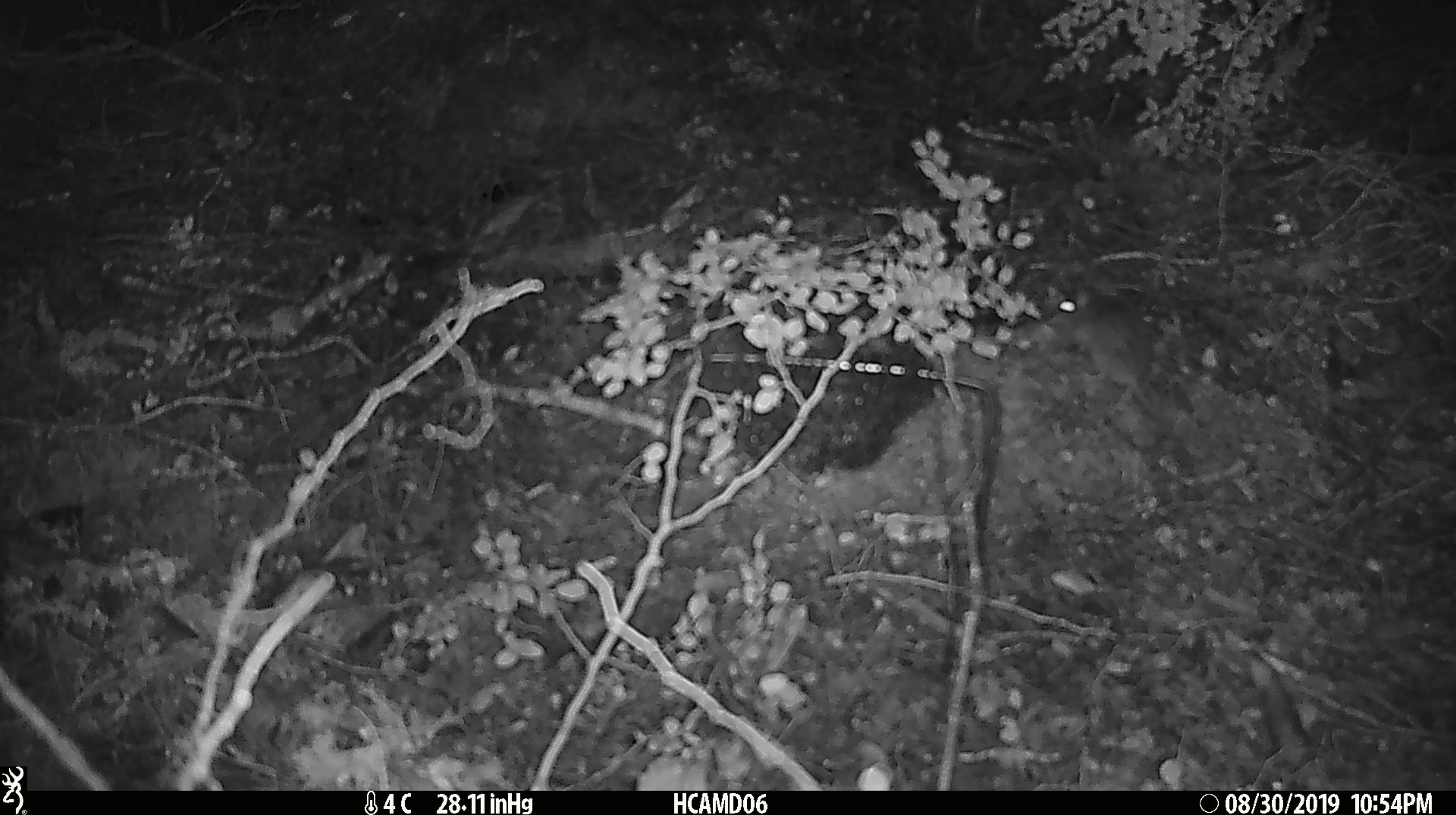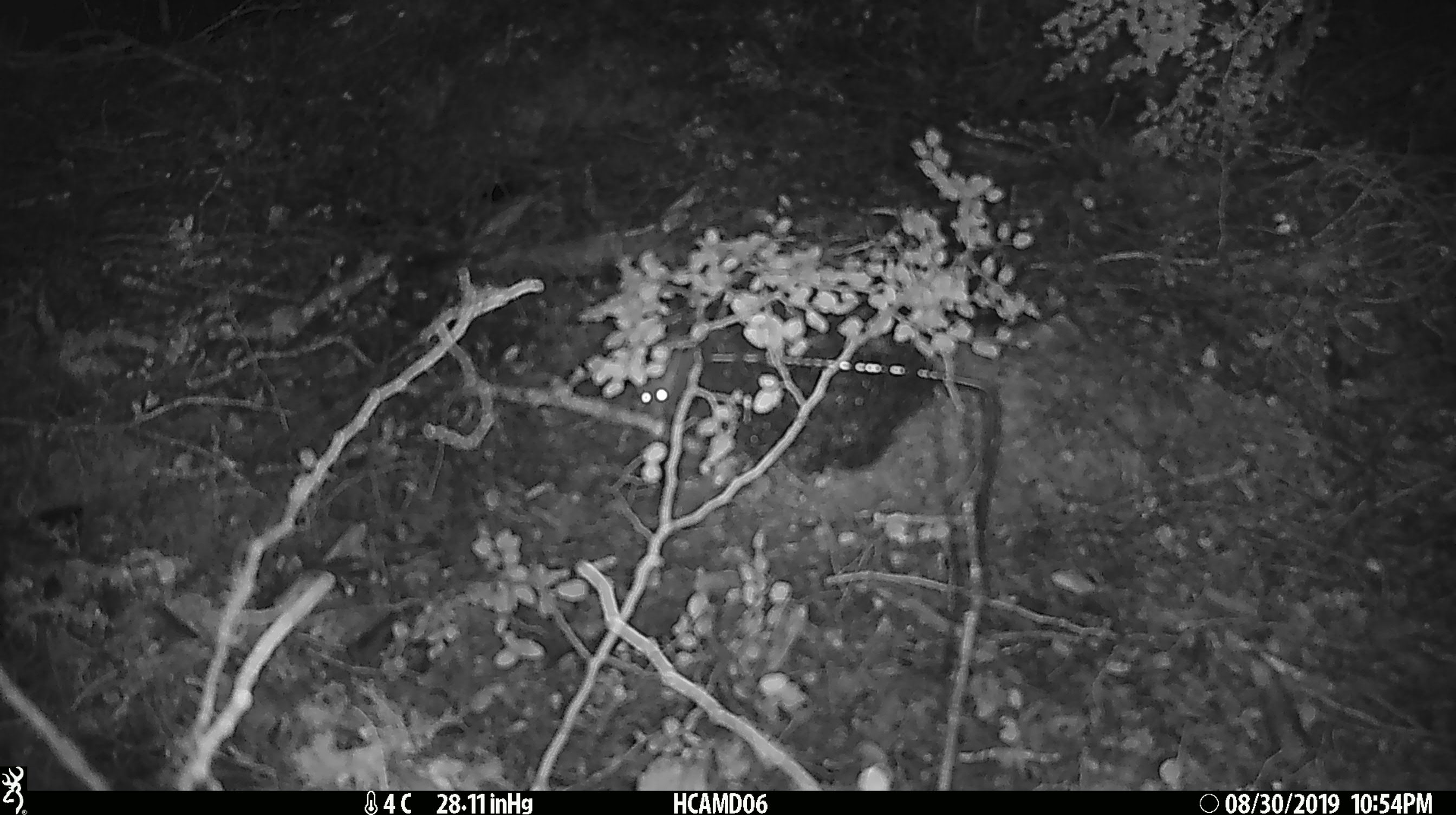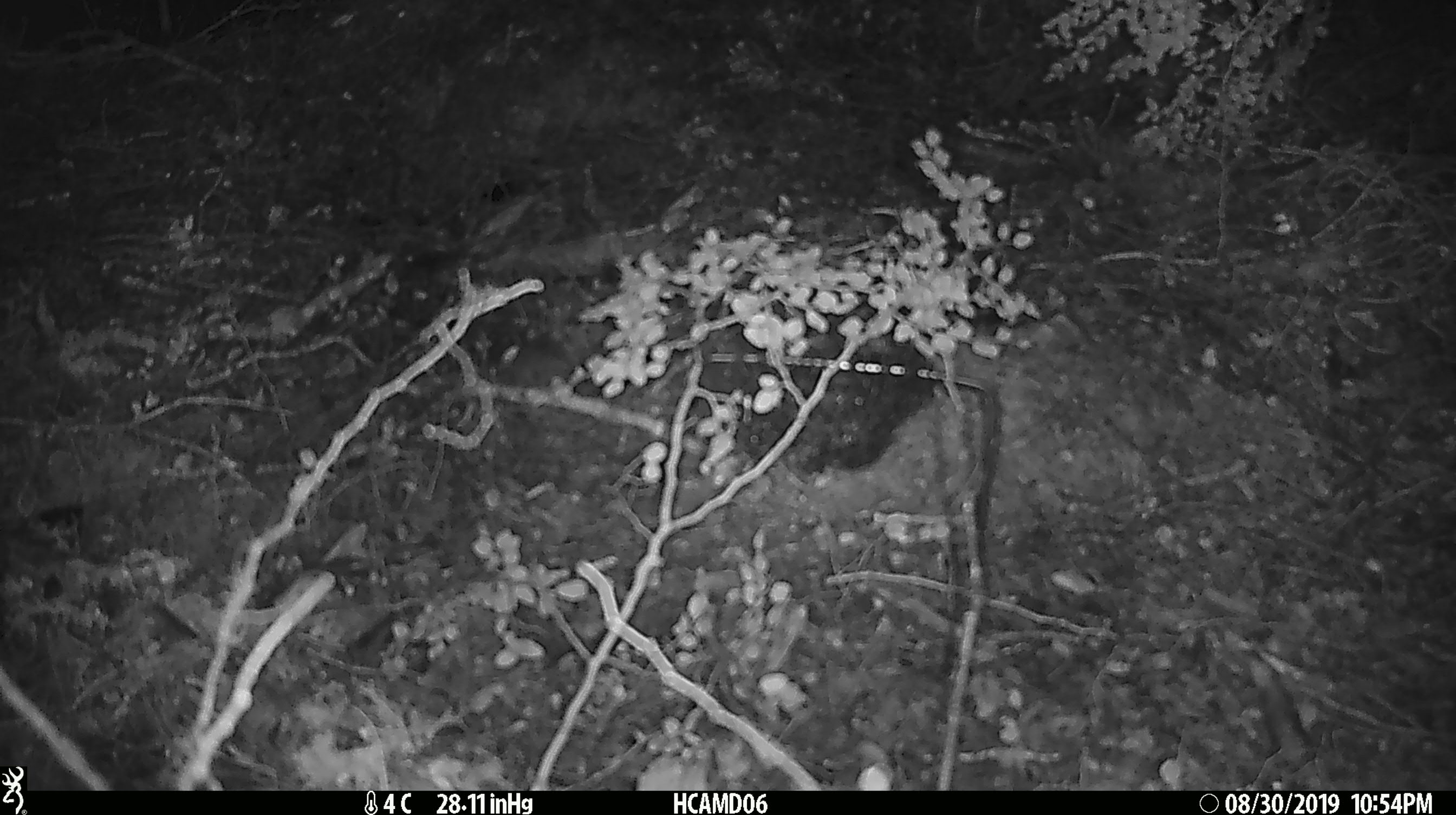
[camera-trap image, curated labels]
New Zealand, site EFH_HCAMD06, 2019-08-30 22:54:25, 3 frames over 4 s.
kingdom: Animalia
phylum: Chordata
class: Mammalia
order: Rodentia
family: Muridae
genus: Mus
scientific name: Mus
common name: mouse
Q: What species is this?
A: Mouse (Mus).